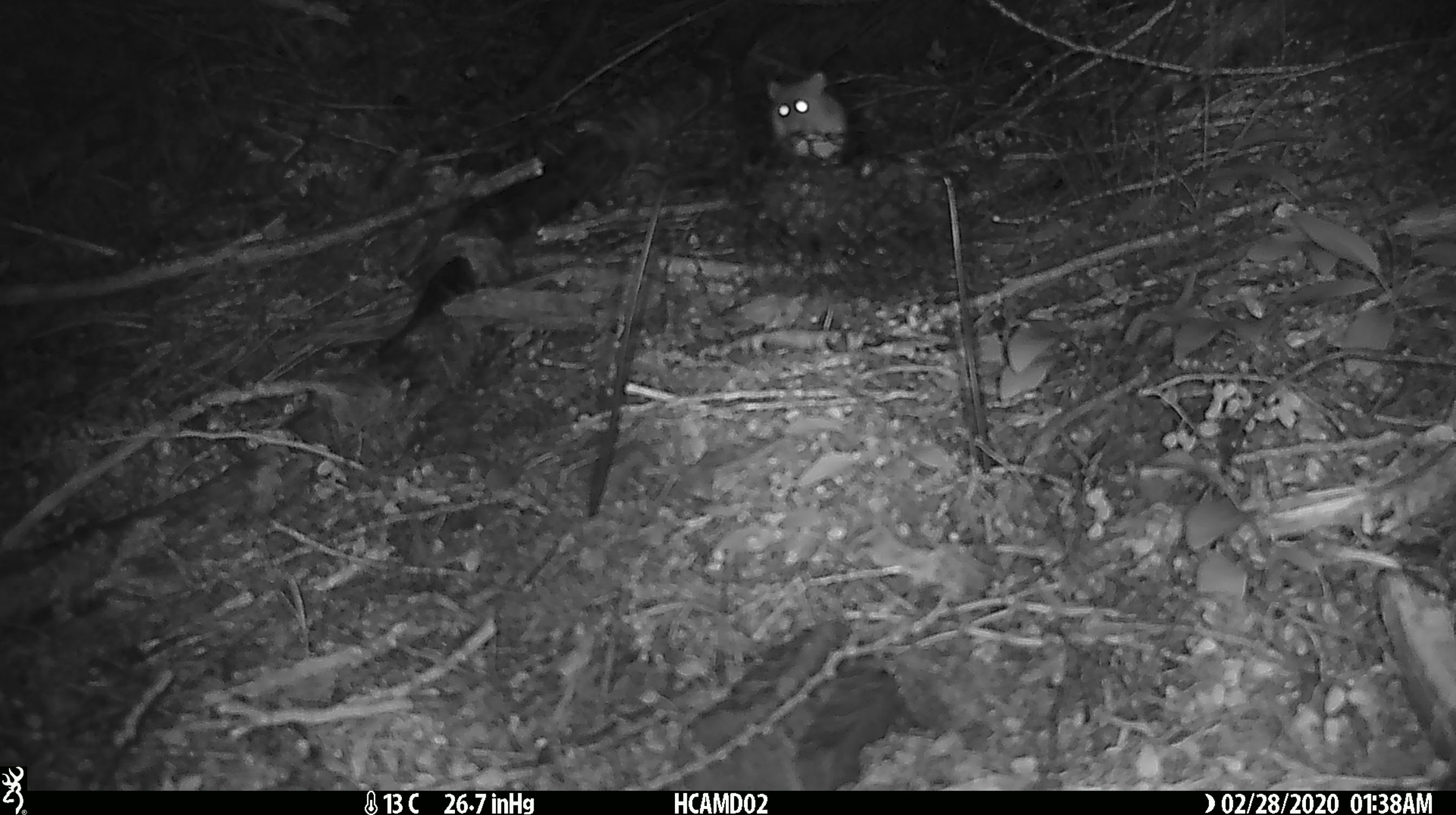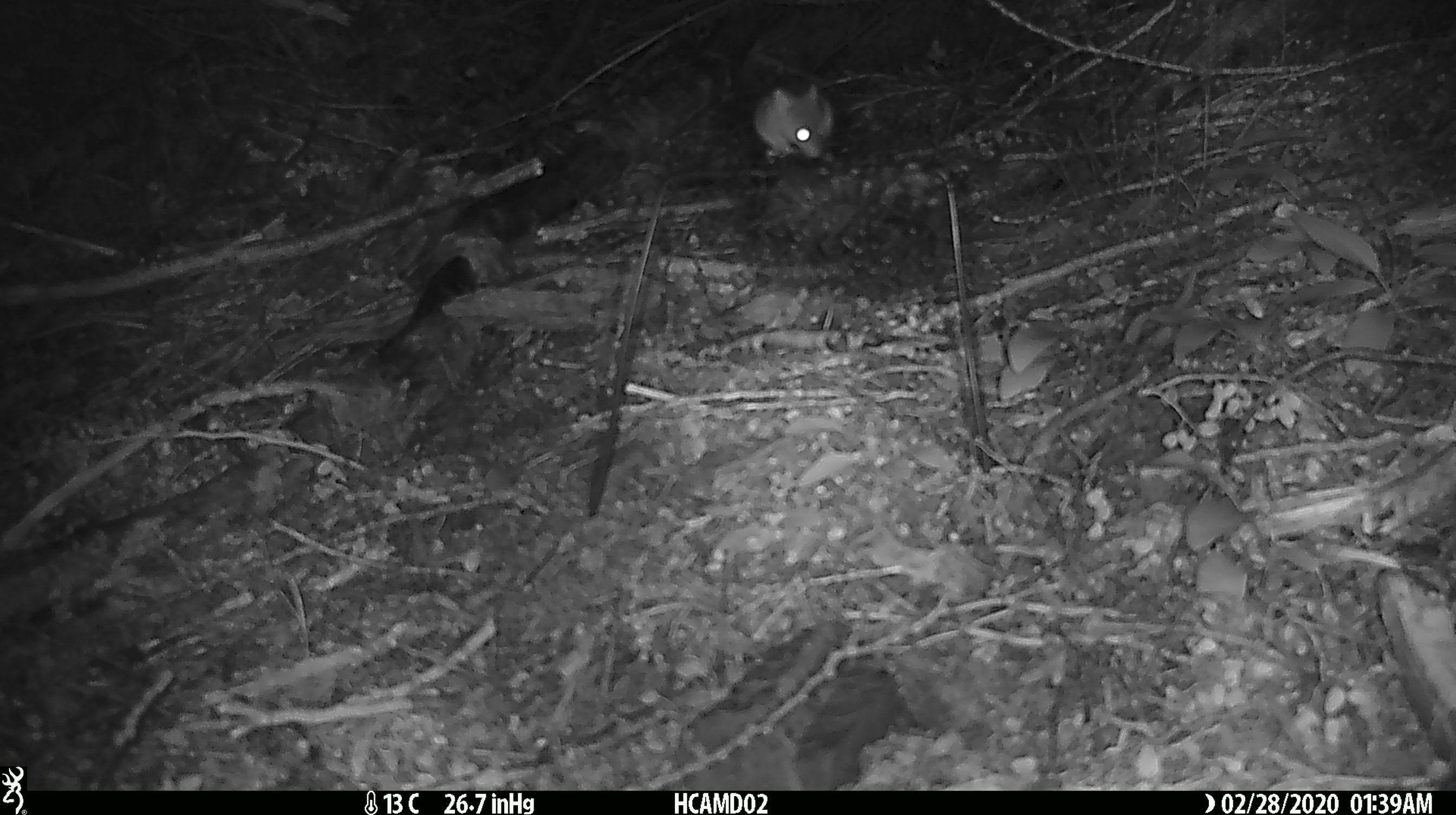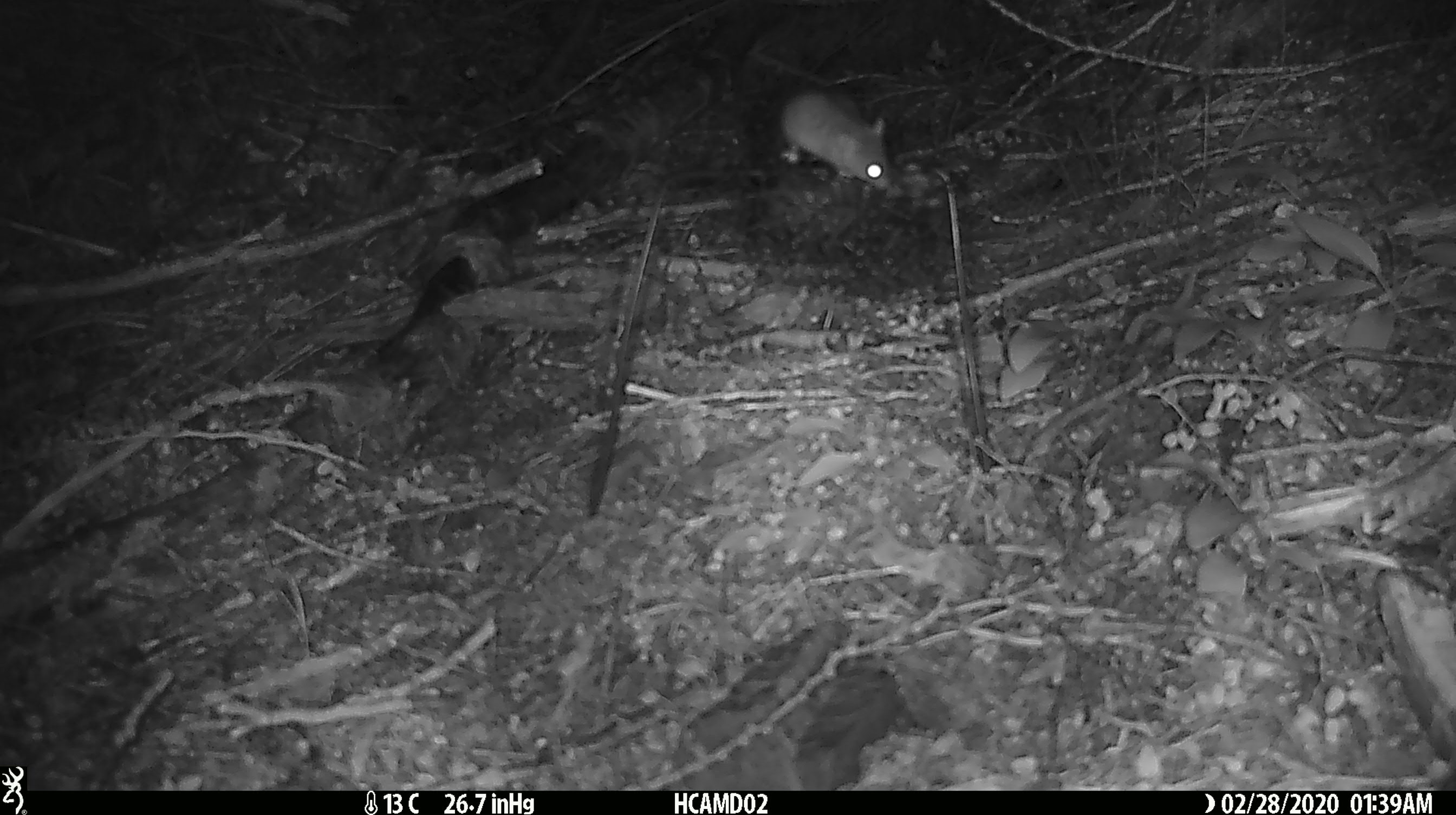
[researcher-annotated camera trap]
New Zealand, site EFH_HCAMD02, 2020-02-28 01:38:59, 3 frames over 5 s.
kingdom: Animalia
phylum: Chordata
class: Mammalia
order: Rodentia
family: Muridae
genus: Mus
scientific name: Mus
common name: mouse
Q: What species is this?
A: Mouse (Mus).